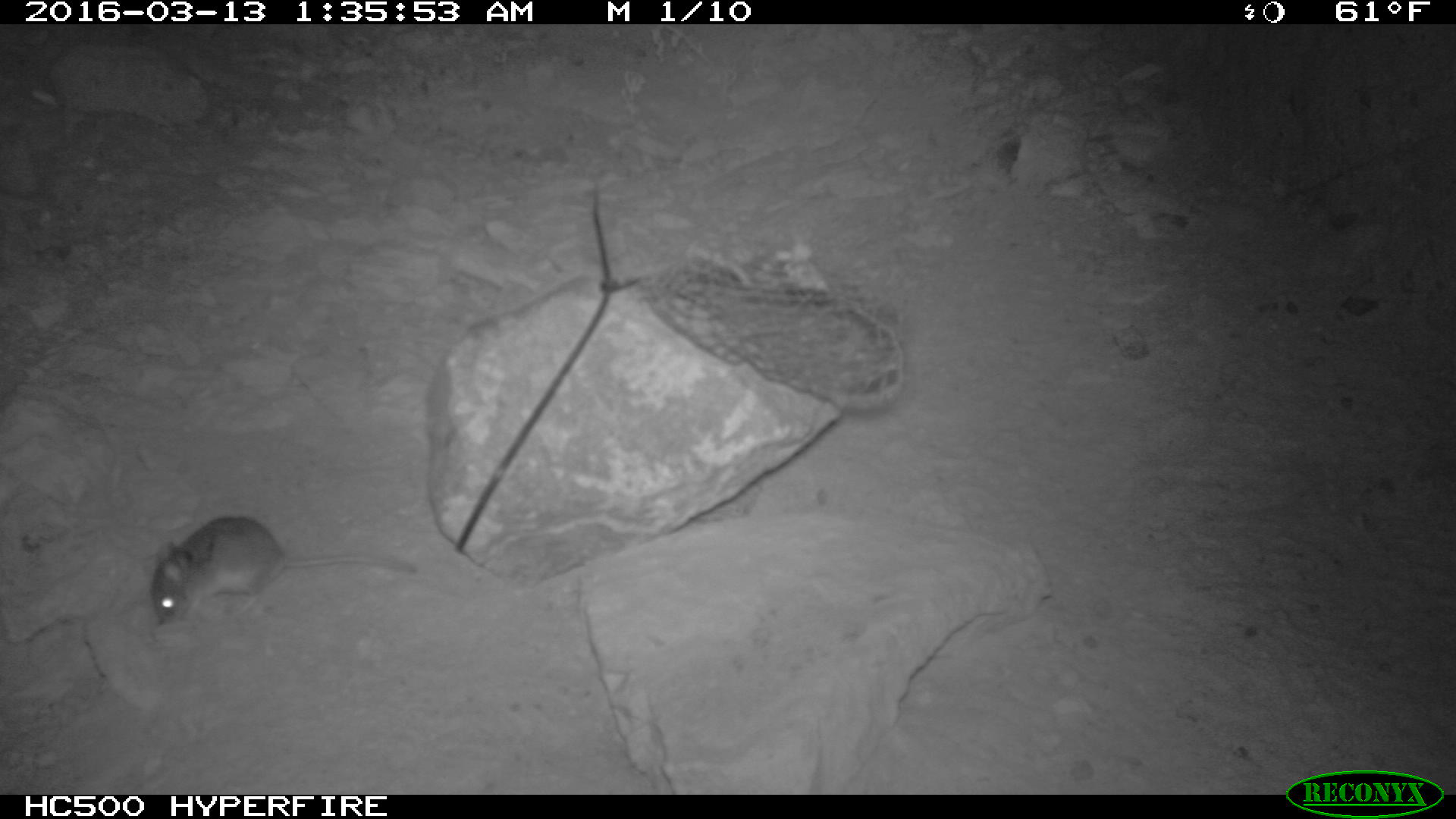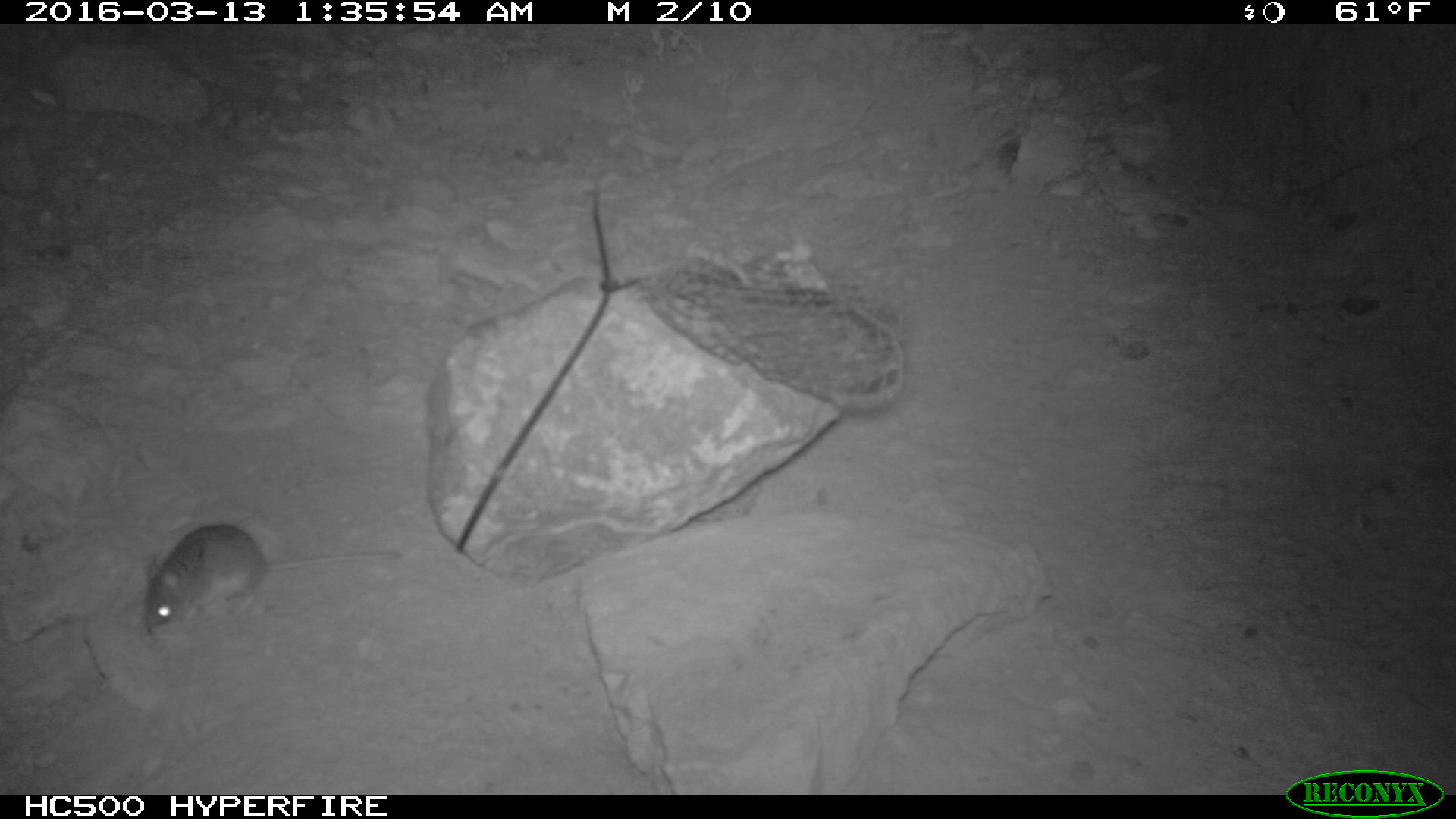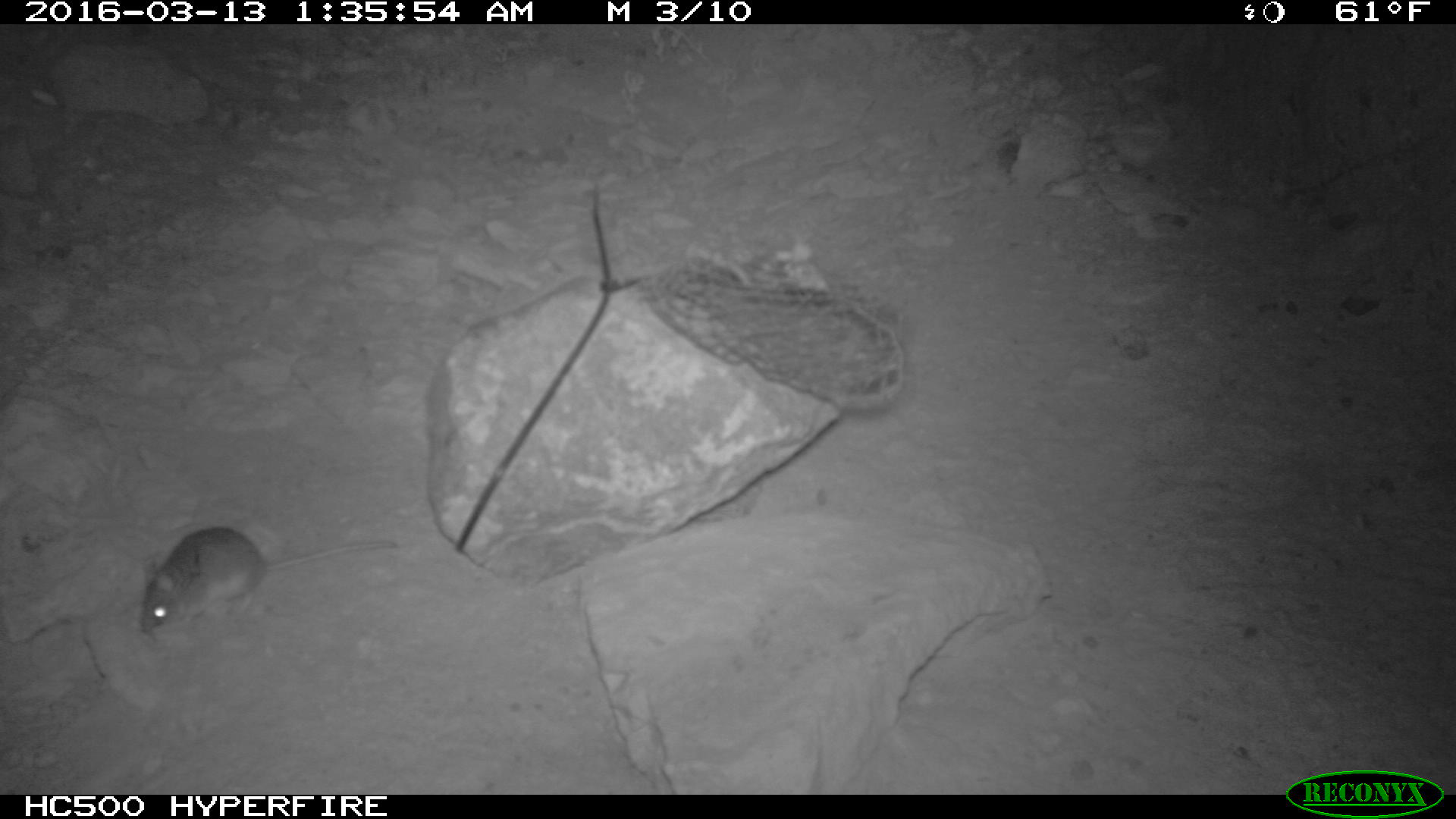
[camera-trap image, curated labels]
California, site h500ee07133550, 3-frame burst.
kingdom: Animalia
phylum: Chordata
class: Mammalia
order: Rodentia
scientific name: Rodentia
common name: rodent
Rodent (Rodentia).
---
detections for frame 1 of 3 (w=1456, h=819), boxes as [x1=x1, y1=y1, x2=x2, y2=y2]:
rodent: [x1=146, y1=515, x2=417, y2=624]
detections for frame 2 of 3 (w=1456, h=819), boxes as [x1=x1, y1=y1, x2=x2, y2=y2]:
rodent: [x1=143, y1=522, x2=399, y2=640]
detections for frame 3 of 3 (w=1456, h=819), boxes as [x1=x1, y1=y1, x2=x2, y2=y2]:
rodent: [x1=139, y1=527, x2=397, y2=632]